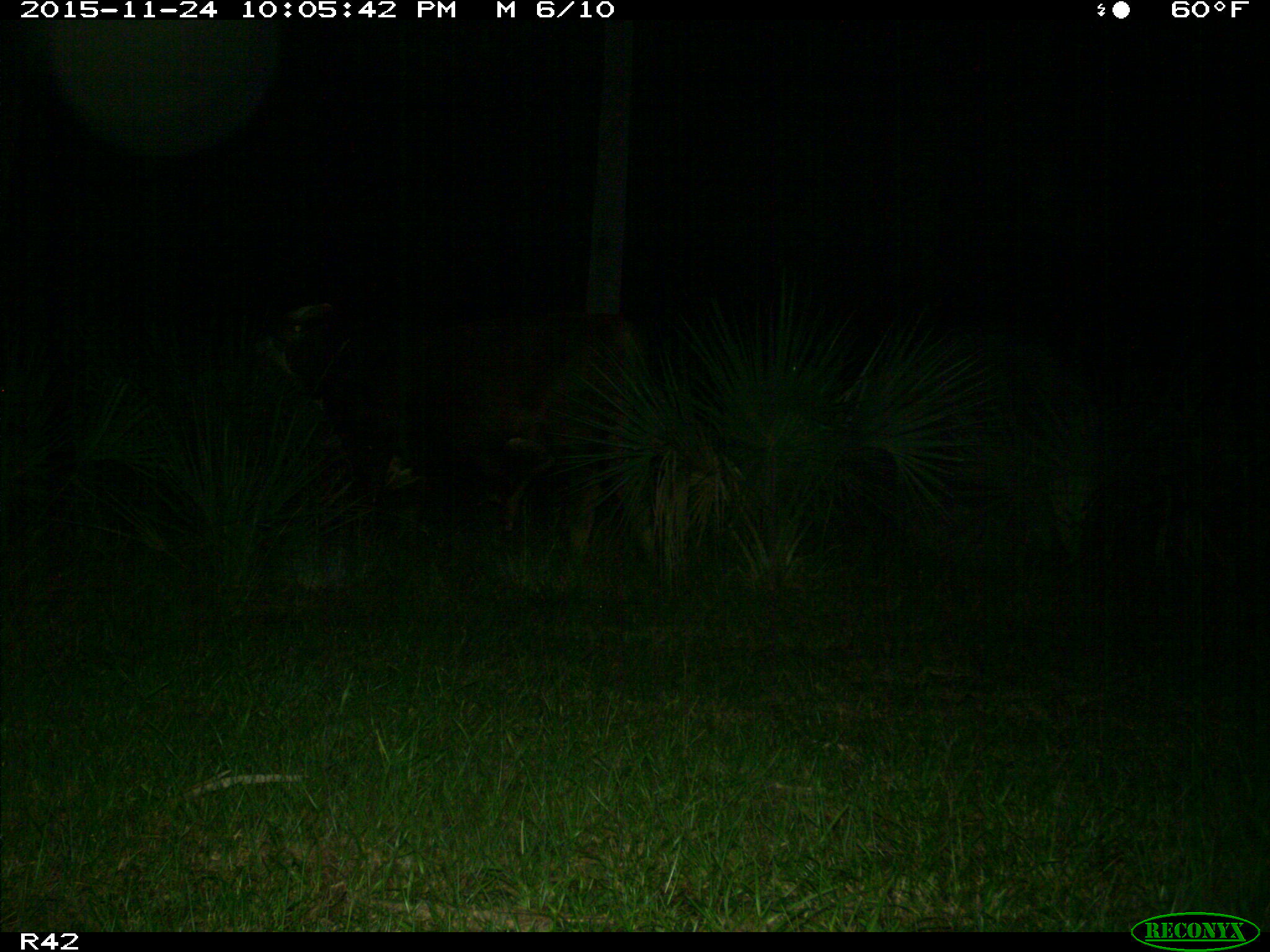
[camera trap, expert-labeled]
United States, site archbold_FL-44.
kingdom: Animalia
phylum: Chordata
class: Mammalia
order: Artiodactyla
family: Bovidae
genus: Bos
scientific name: Bos taurus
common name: domestic cow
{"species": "Bos taurus (domestic cow)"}